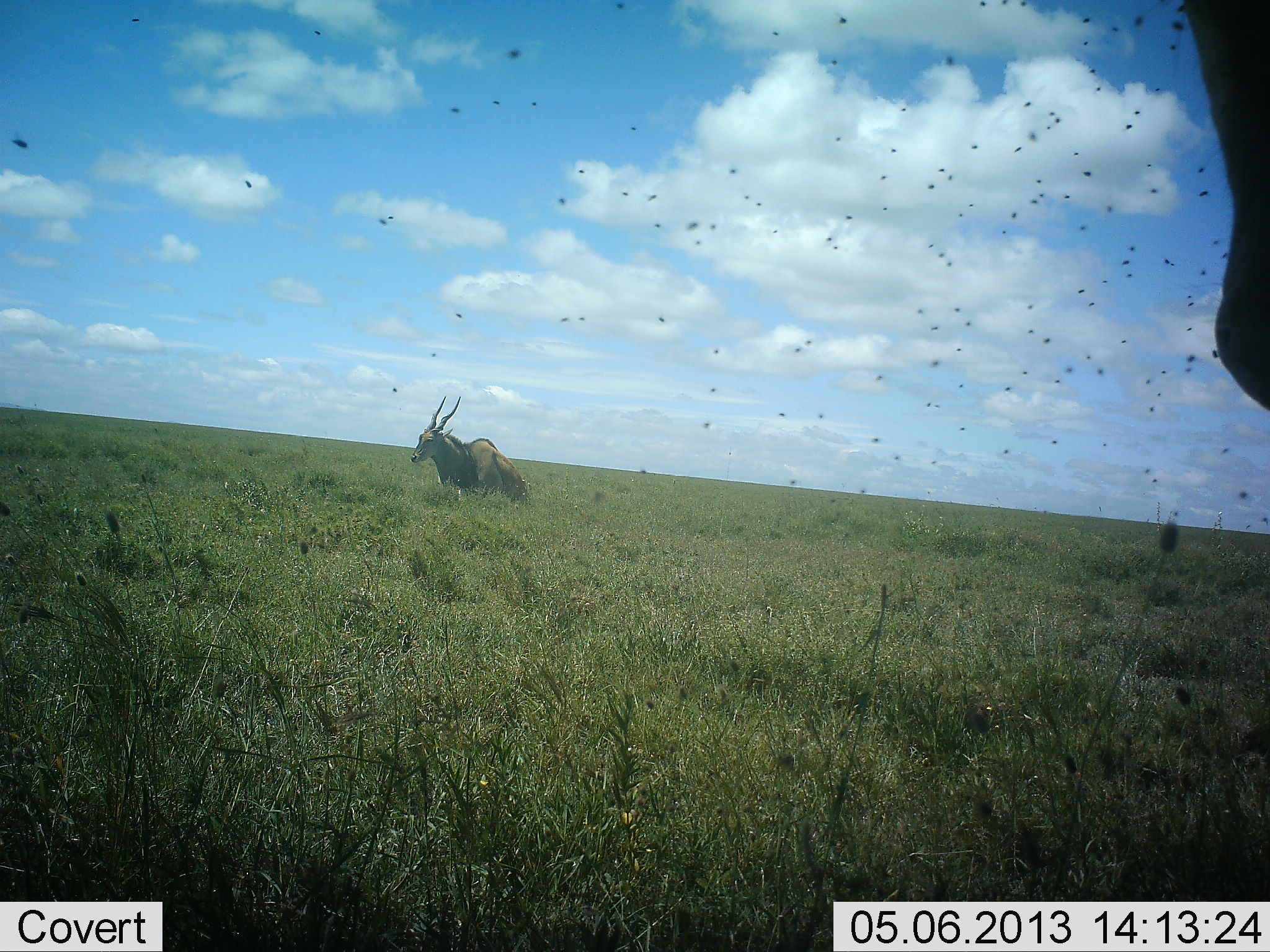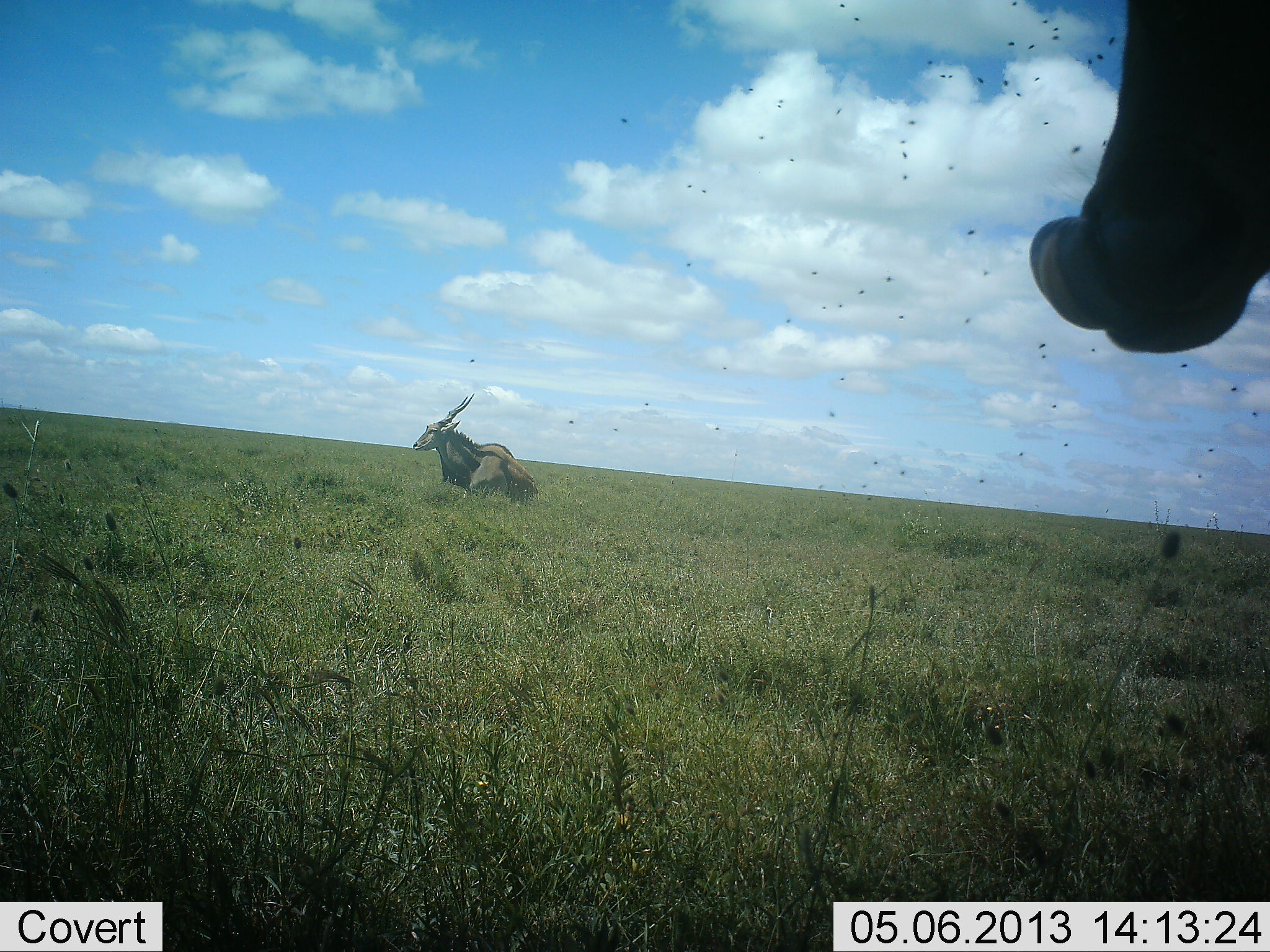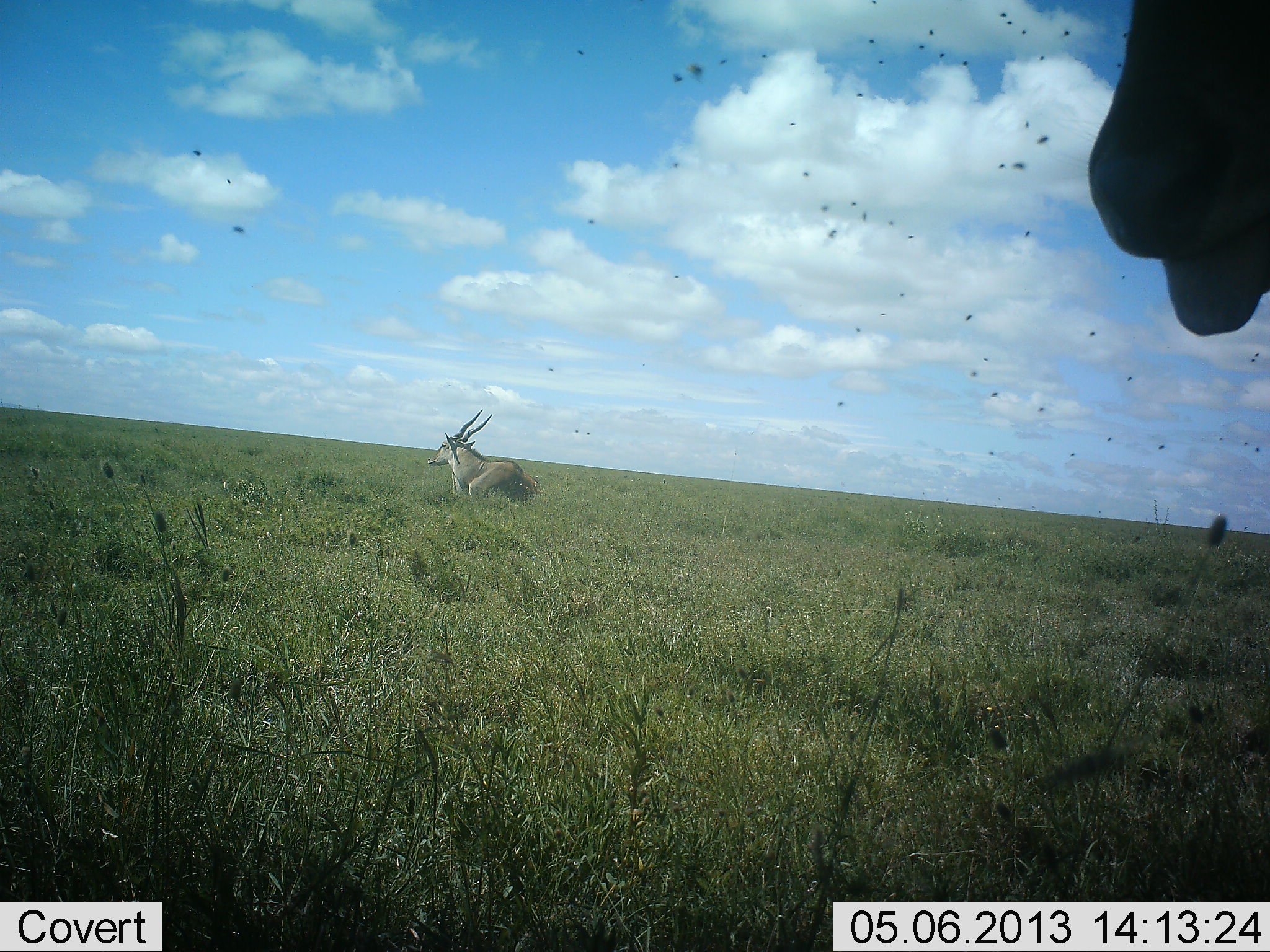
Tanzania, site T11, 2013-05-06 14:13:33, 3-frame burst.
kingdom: Animalia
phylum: Chordata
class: Mammalia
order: Artiodactyla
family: Bovidae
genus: Tragelaphus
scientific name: Tragelaphus oryx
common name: eland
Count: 2.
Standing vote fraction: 70%.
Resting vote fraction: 48%.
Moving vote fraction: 11%.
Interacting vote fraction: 0%.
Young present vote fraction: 0%.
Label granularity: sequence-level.